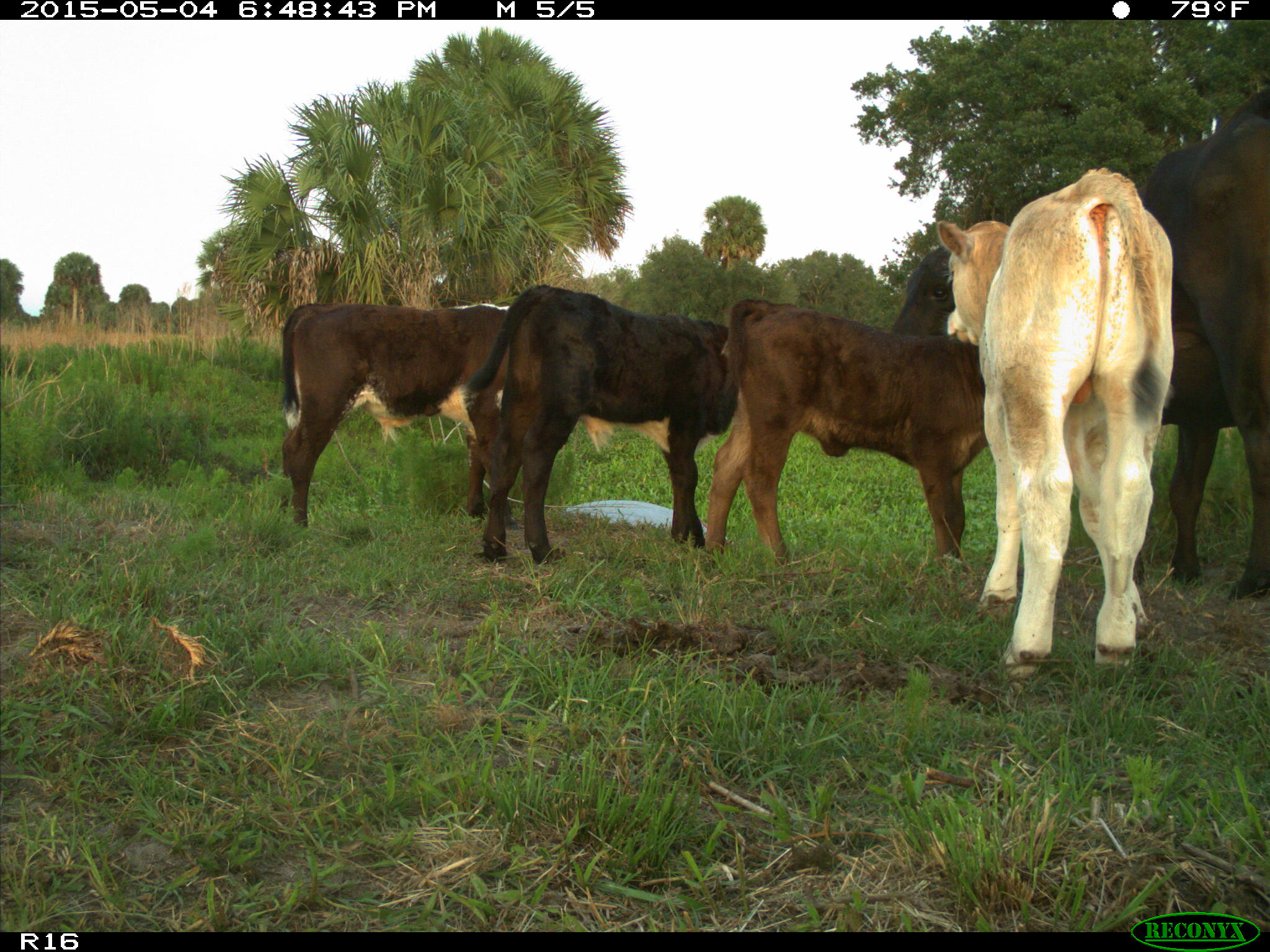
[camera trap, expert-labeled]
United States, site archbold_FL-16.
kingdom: Animalia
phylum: Chordata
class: Mammalia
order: Artiodactyla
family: Bovidae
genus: Bos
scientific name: Bos taurus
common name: domestic cow